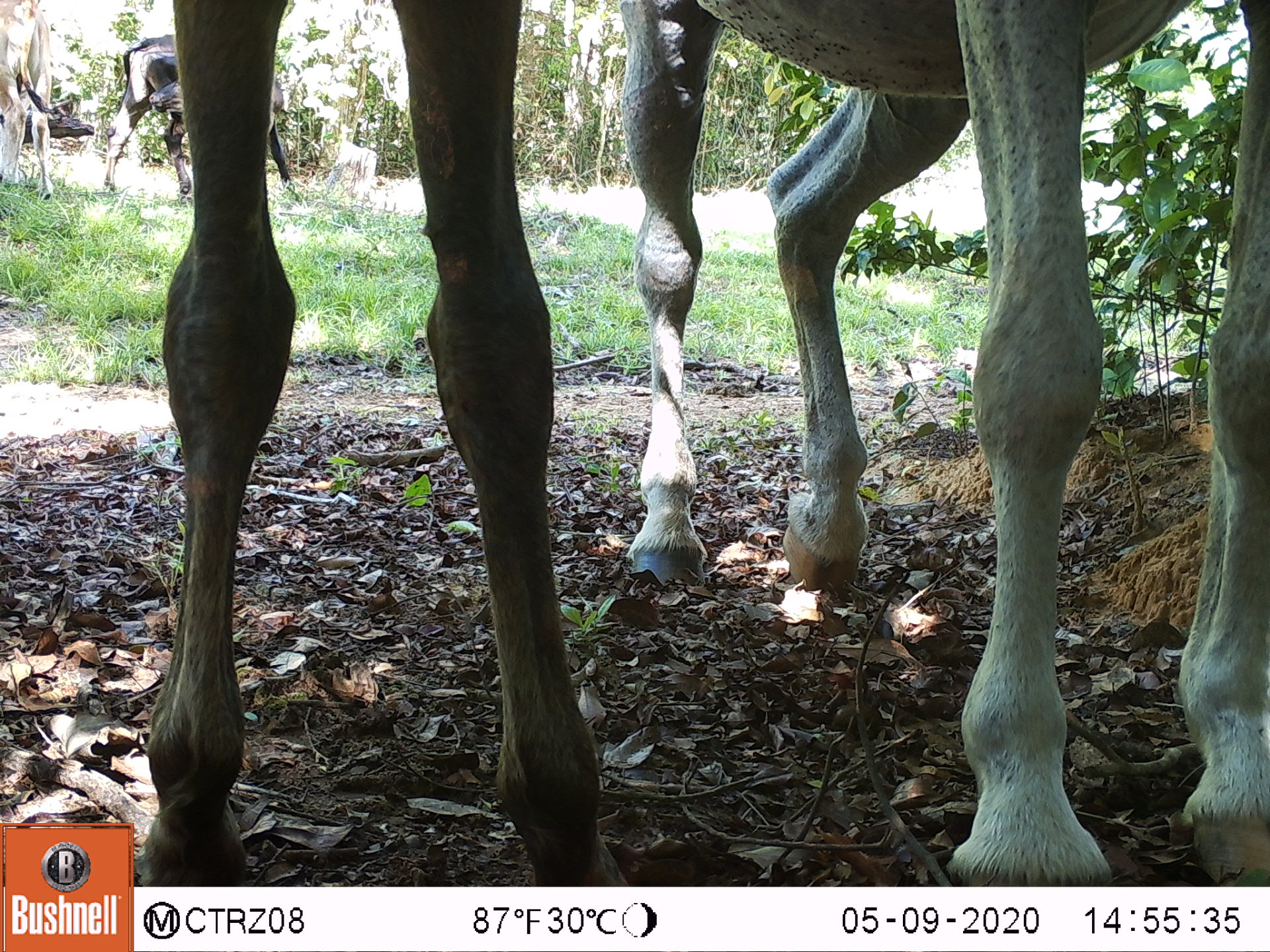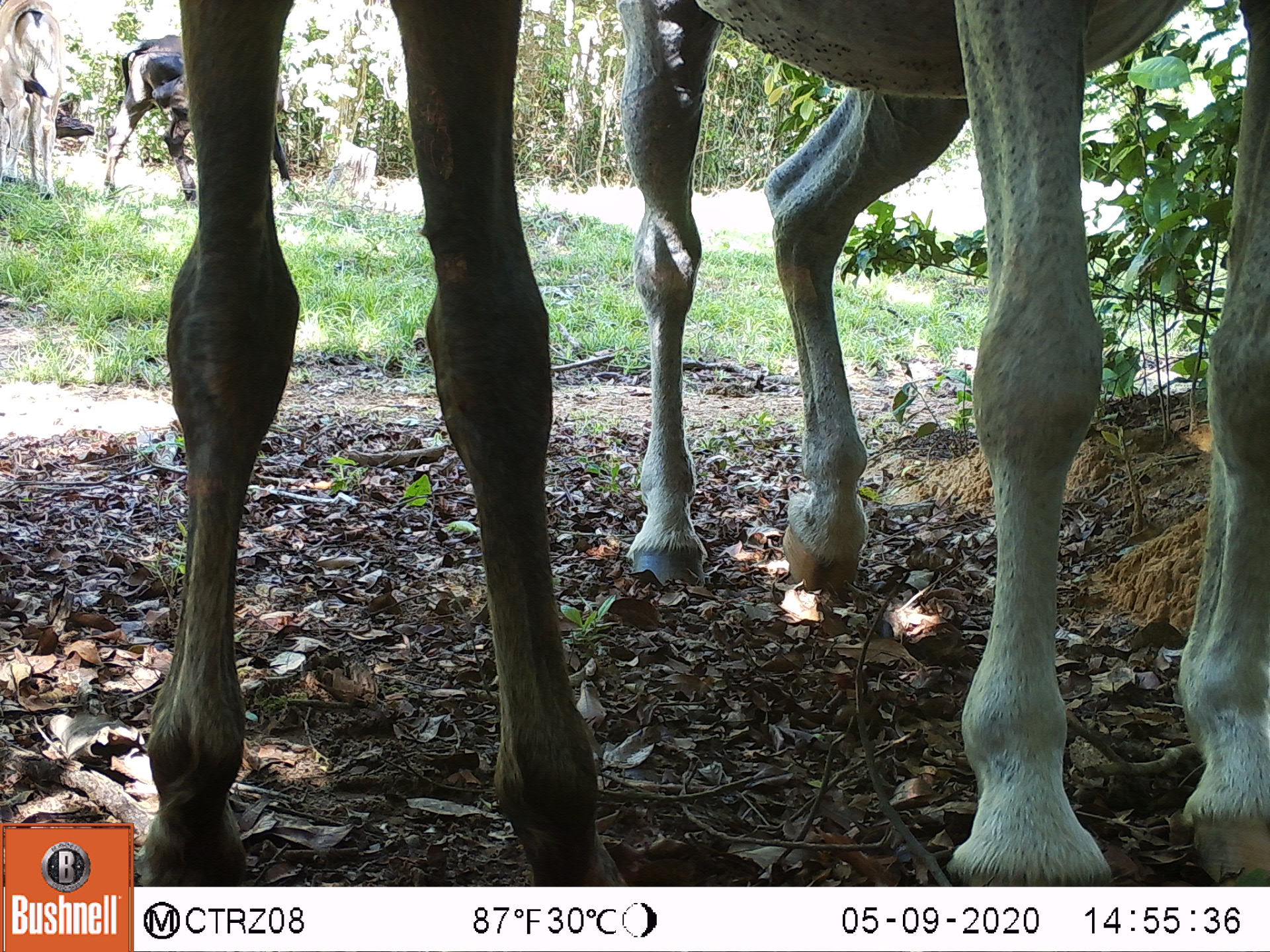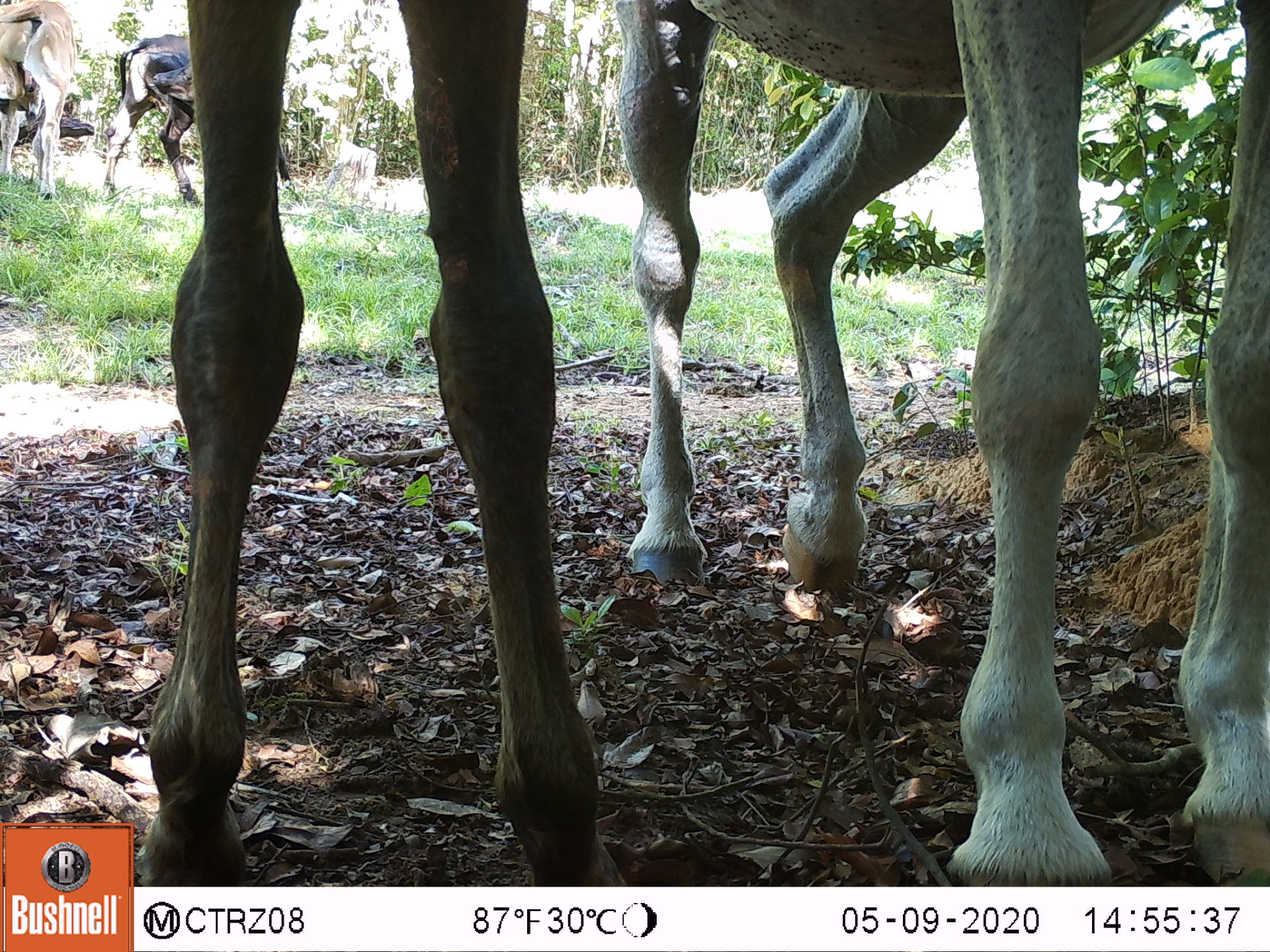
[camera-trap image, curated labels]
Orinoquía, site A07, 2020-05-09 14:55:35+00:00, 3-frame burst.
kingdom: Animalia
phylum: Chordata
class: Mammalia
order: Perissodactyla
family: Equidae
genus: Equus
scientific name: Equus caballus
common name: domestic horse